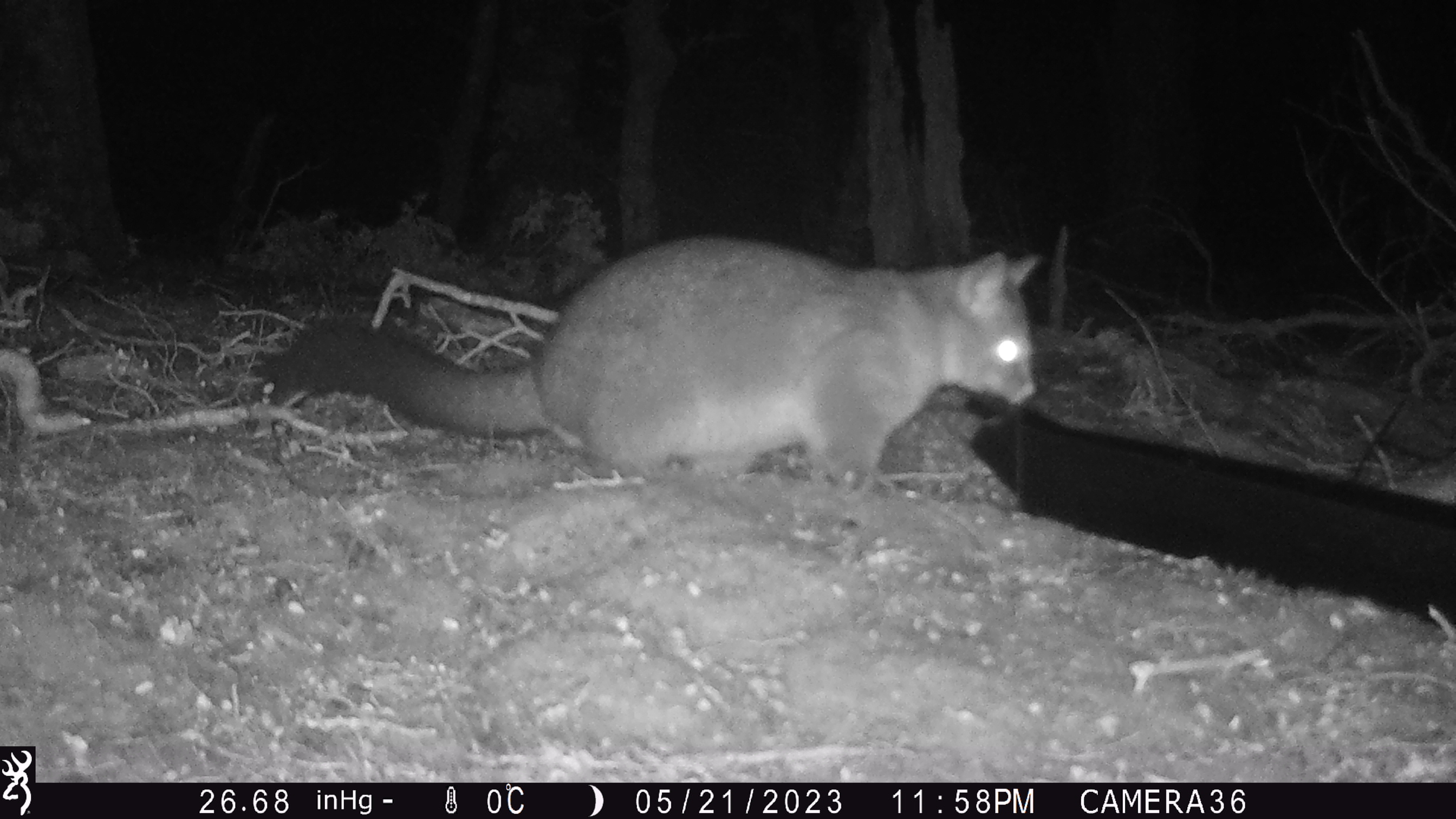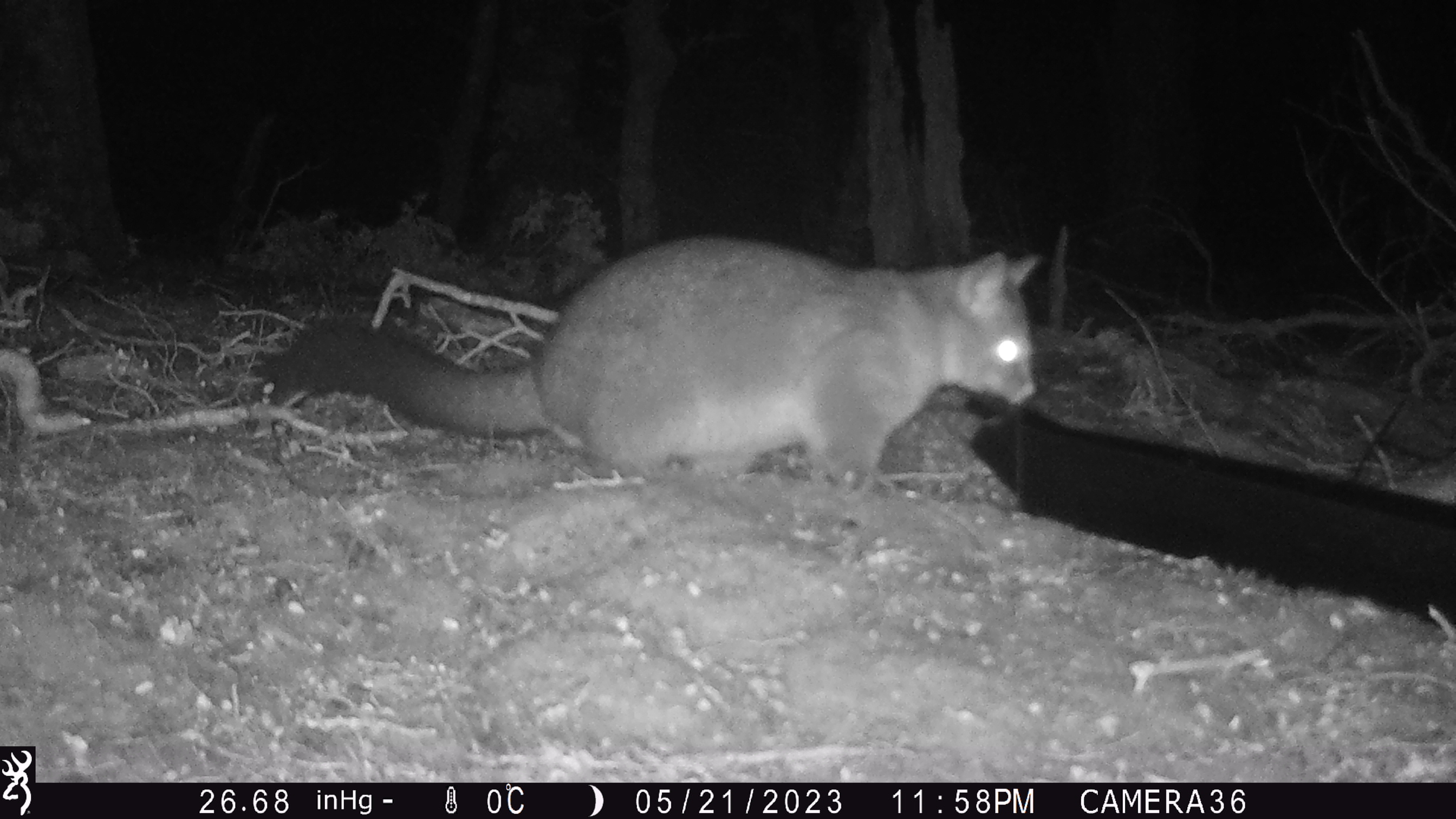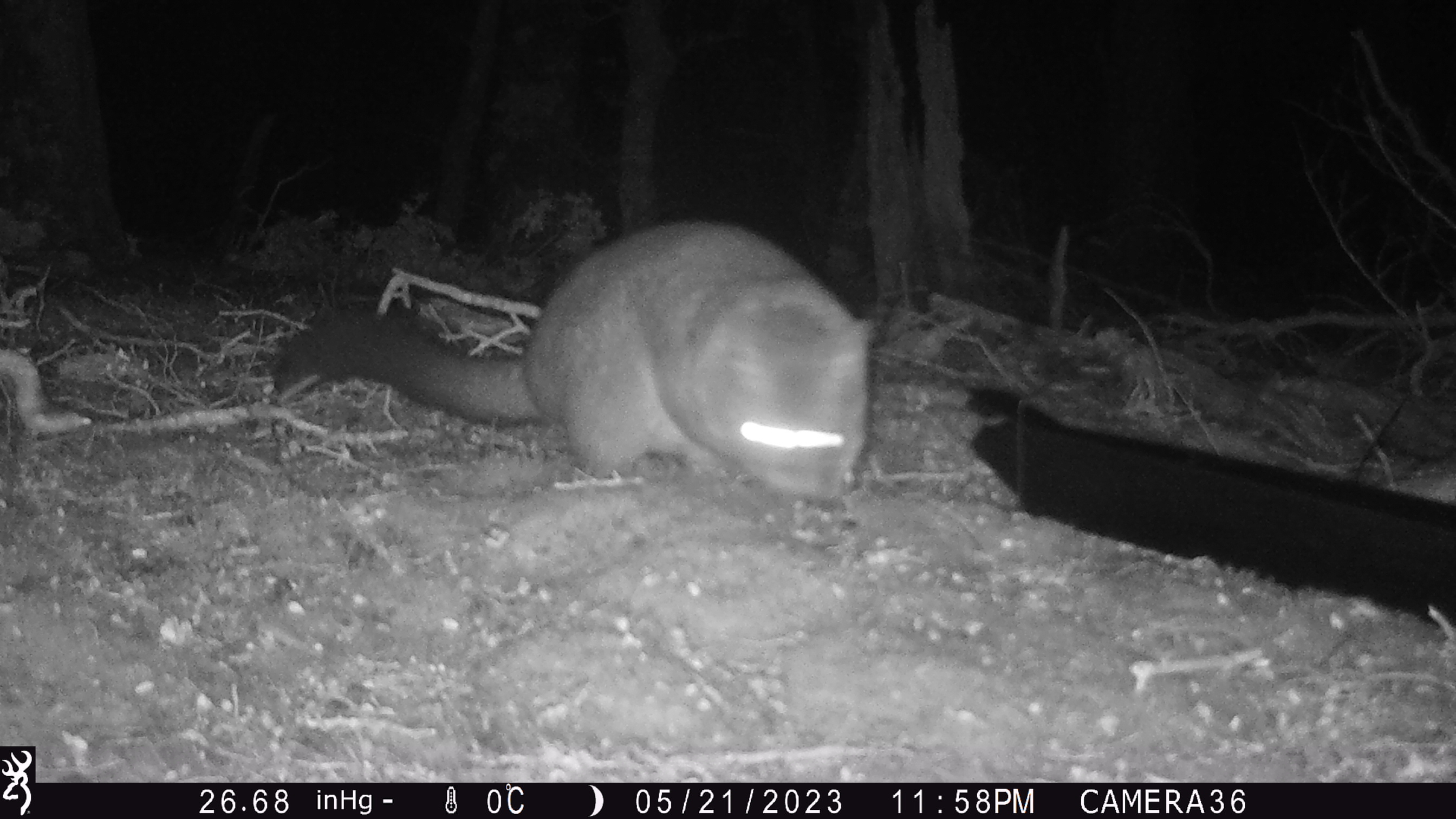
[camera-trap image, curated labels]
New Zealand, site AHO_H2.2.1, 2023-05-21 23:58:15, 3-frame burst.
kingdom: Animalia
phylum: Chordata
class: Mammalia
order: Diprotodontia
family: Phalangeridae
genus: Trichosurus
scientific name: Trichosurus vulpecula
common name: common brushtail possum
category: possum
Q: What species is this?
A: Possum (common brushtail possum) (Trichosurus vulpecula).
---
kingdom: Animalia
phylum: Chordata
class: Mammalia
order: Carnivora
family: Mustelidae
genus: Mustela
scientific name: Mustela erminea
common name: stoat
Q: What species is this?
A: Stoat (Mustela erminea).